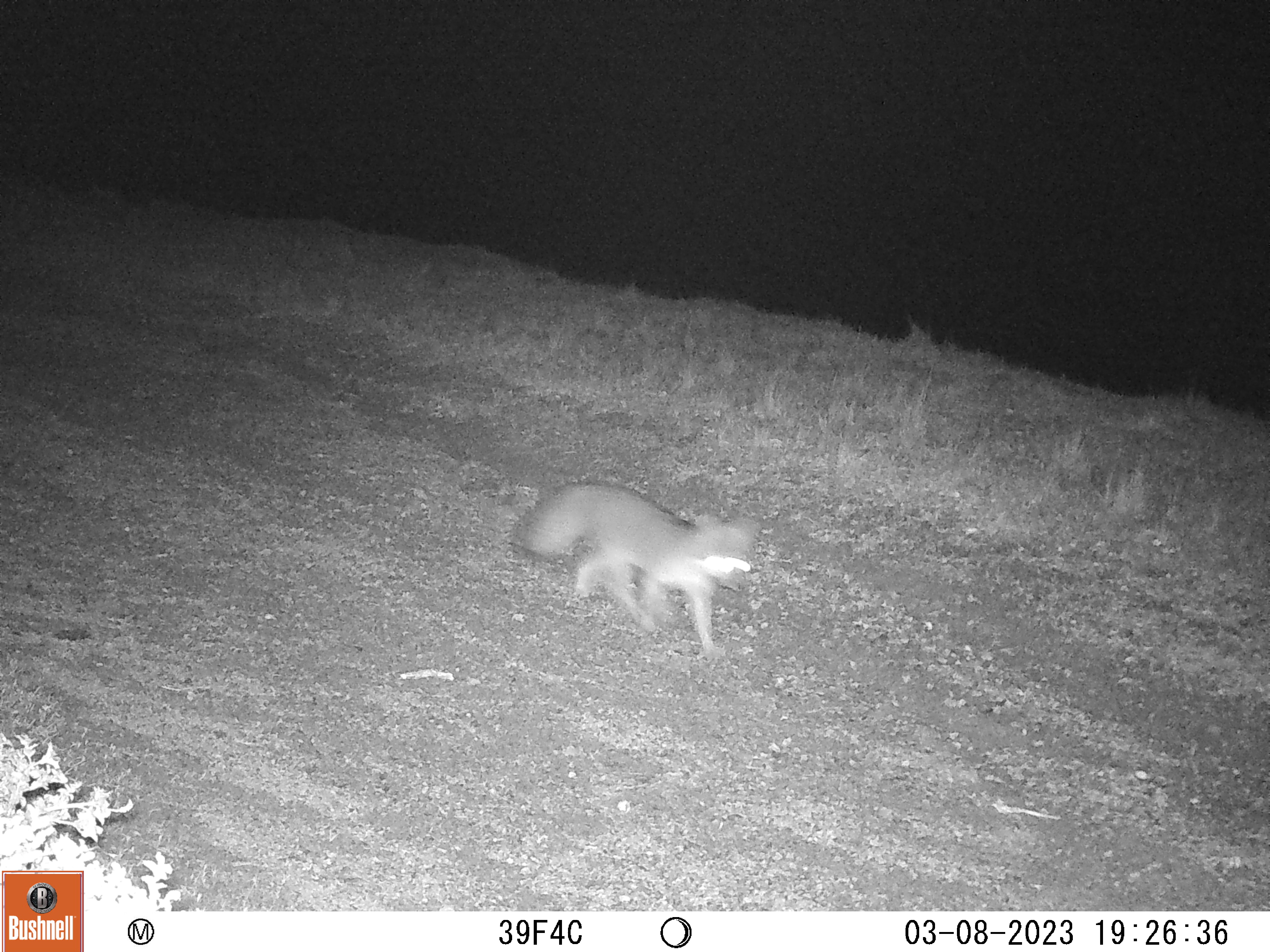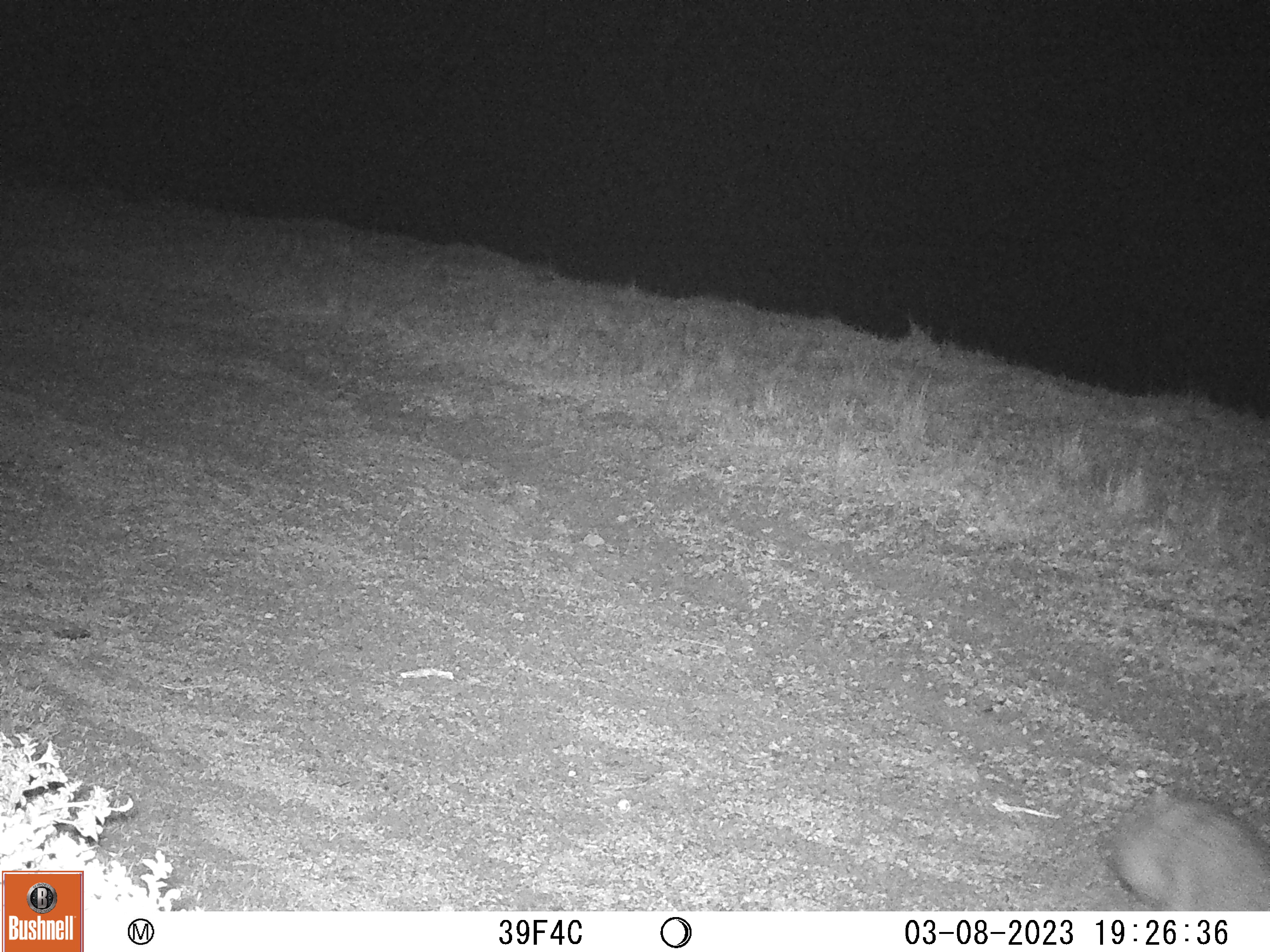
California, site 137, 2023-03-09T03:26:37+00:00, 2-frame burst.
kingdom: Animalia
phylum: Chordata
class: Mammalia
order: Carnivora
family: Canidae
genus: Urocyon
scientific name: Urocyon cinereoargenteus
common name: gray fox